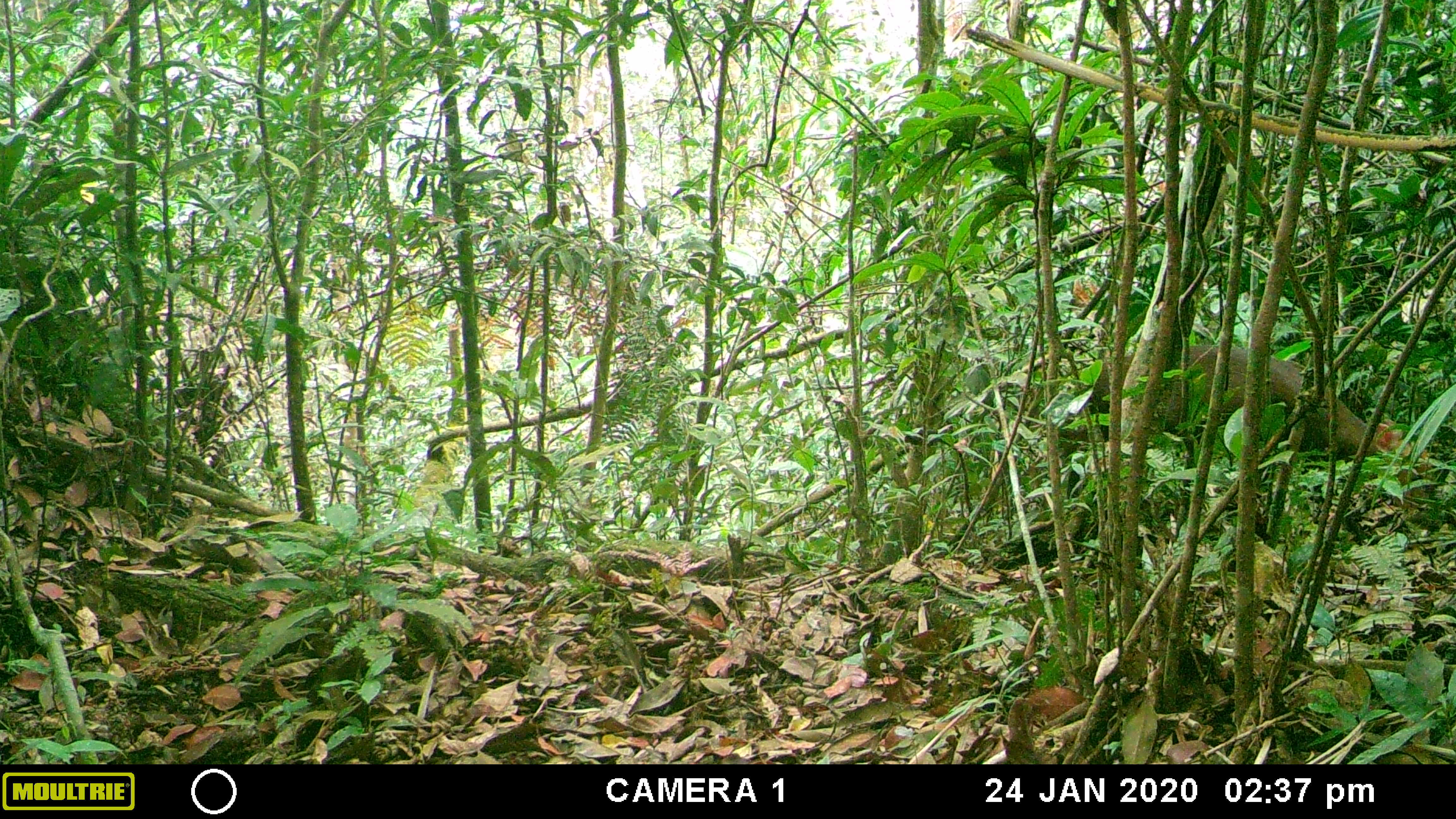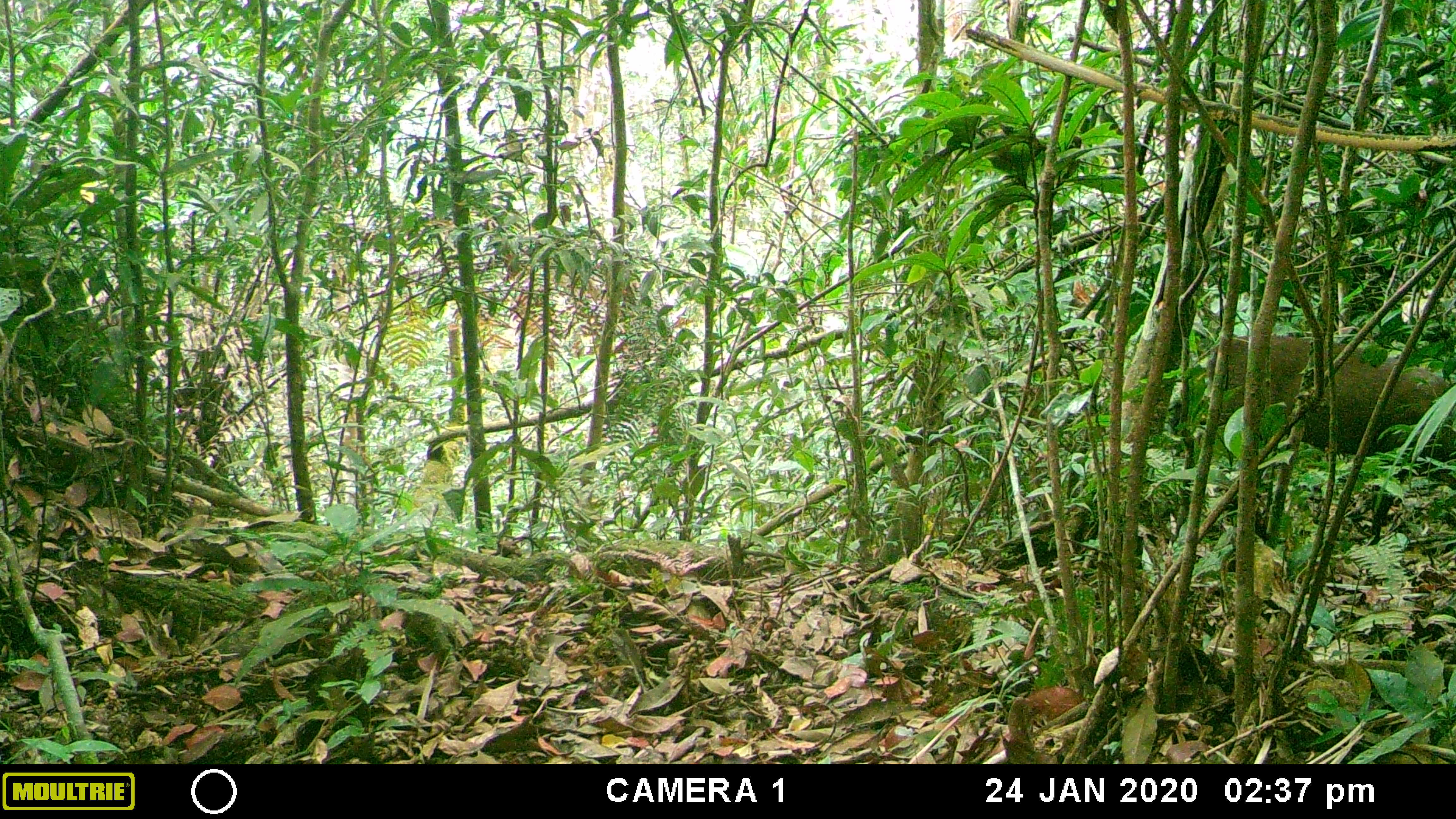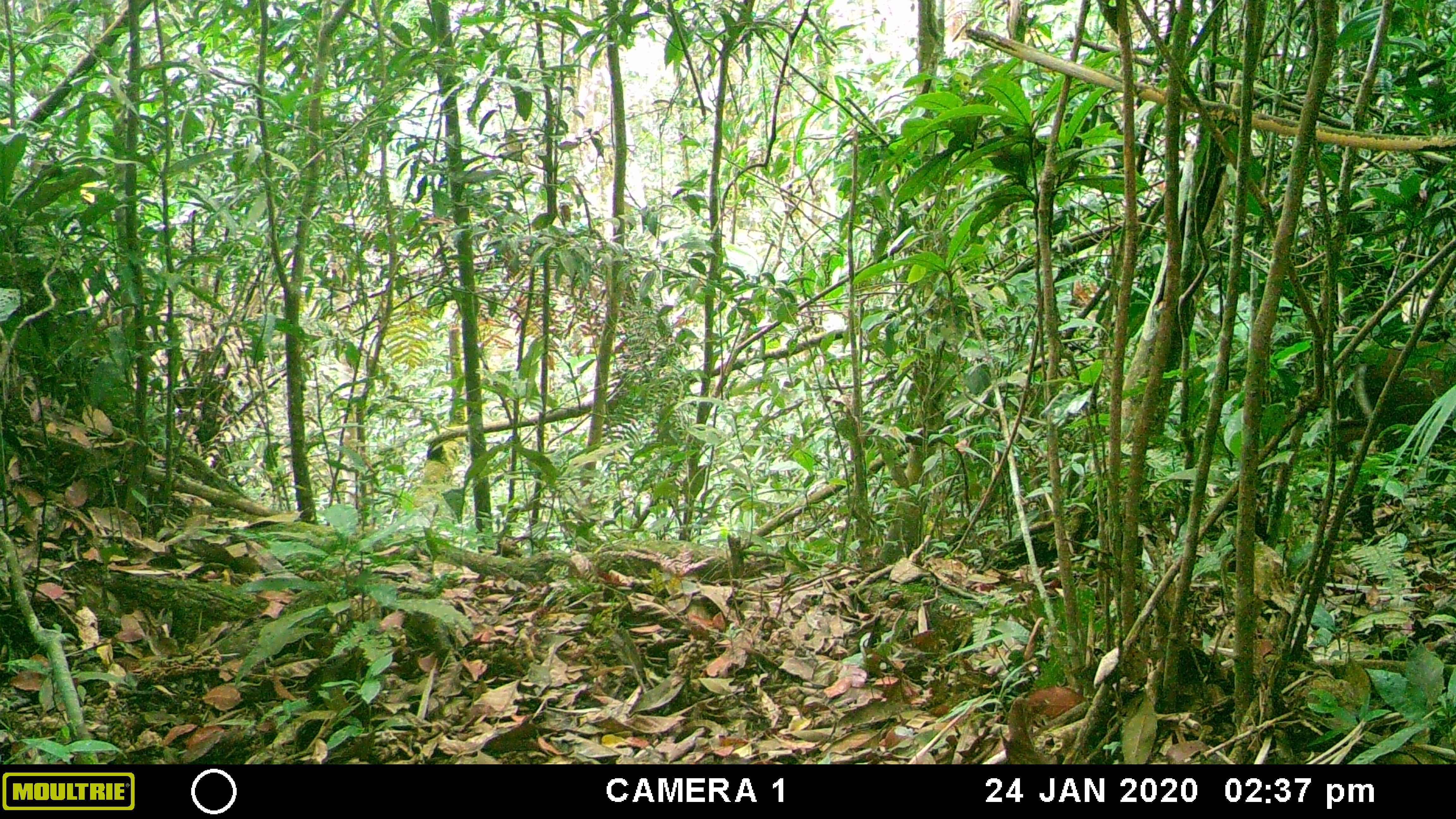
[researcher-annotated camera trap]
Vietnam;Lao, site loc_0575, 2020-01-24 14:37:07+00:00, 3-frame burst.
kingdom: Animalia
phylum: Chordata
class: Mammalia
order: Artiodactyla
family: Cervidae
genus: Muntiacus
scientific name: Muntiacus rooseveltorum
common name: roosevelt's muntjac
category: roosevelts muntjac group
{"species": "roosevelts muntjac group (roosevelt's muntjac) (Muntiacus rooseveltorum)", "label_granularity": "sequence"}